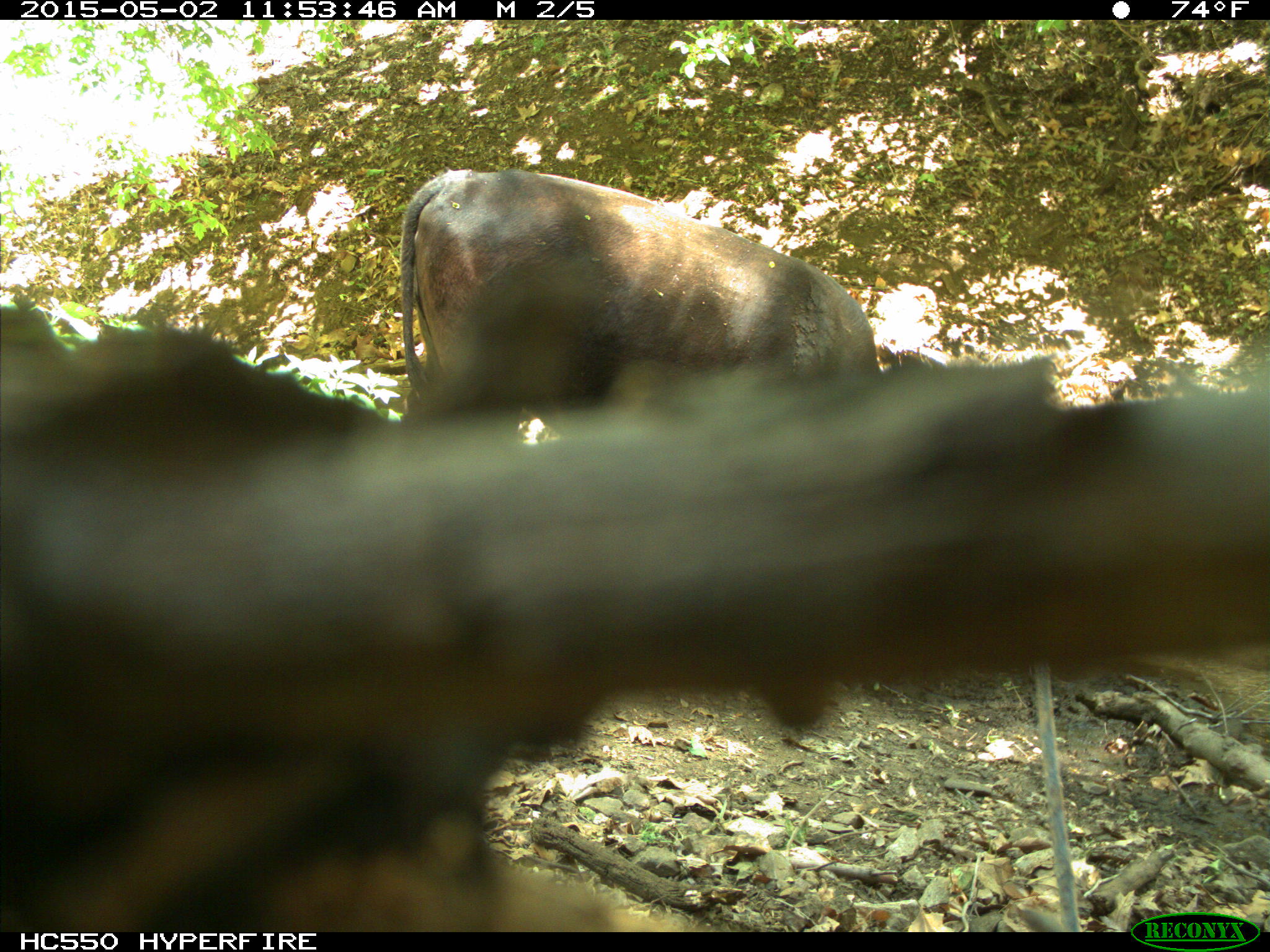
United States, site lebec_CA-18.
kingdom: Animalia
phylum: Chordata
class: Mammalia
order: Artiodactyla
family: Bovidae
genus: Bos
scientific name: Bos taurus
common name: domestic cow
Bos taurus (domestic cow).